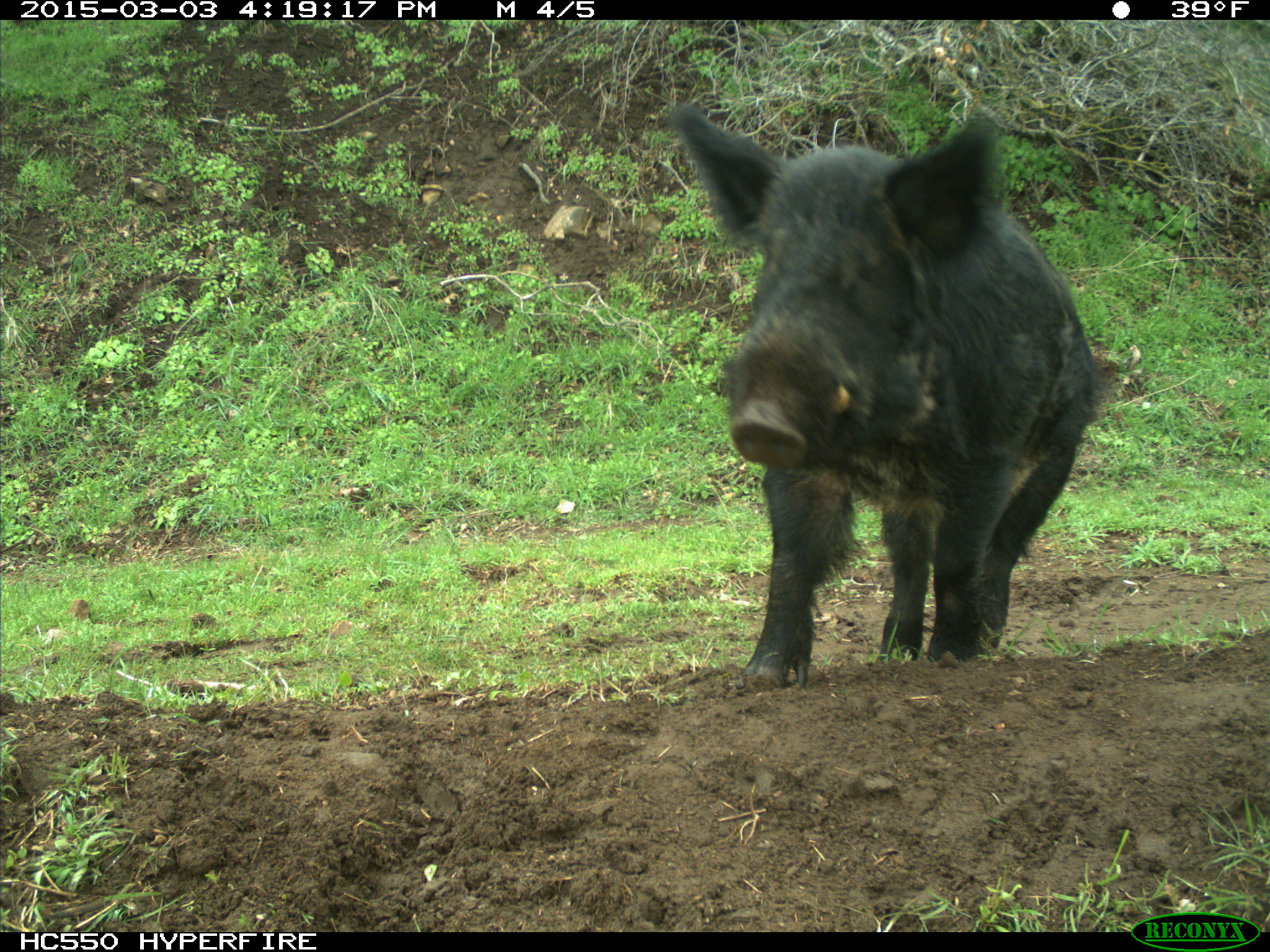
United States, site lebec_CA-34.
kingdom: Animalia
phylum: Chordata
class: Mammalia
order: Artiodactyla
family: Suidae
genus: Sus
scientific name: Sus scrofa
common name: wild boar